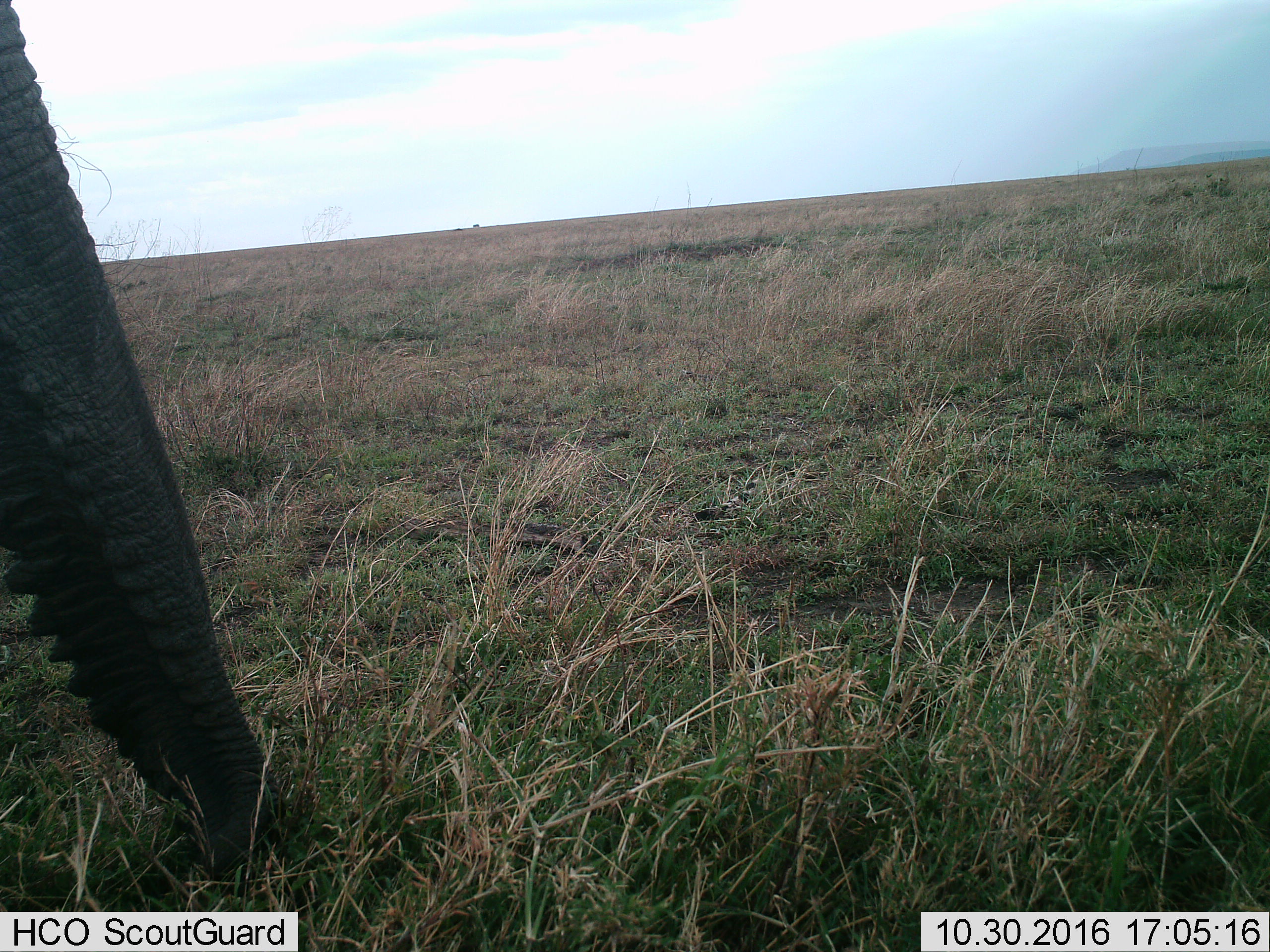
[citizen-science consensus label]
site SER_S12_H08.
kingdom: Animalia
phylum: Chordata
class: Mammalia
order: Proboscidea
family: Elephantidae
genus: Loxodonta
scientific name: Loxodonta africana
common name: african bush elephant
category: elephant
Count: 1.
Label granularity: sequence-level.